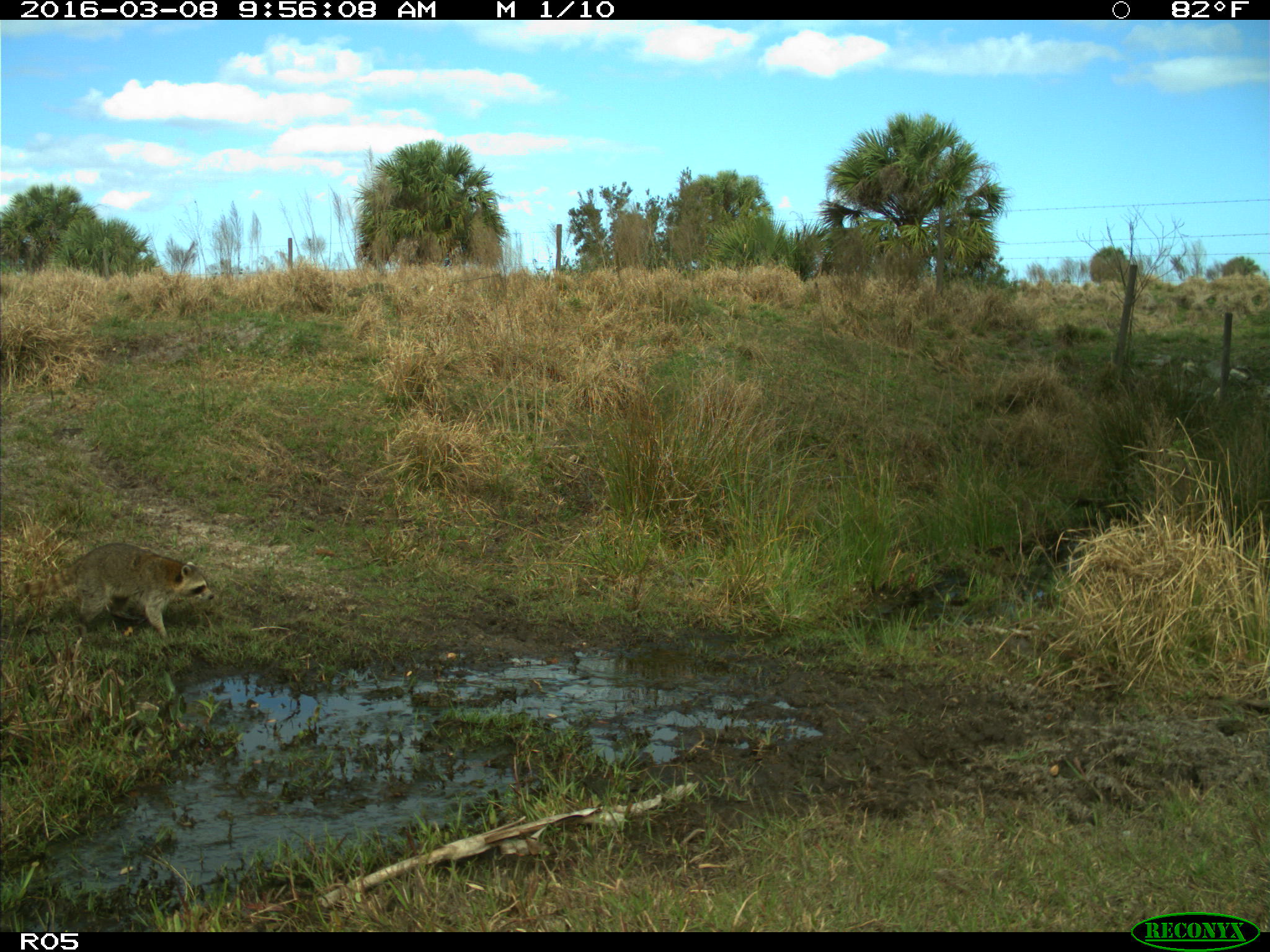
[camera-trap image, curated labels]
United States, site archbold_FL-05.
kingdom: Animalia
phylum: Chordata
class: Mammalia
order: Carnivora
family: Procyonidae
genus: Procyon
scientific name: Procyon lotor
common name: common raccoon